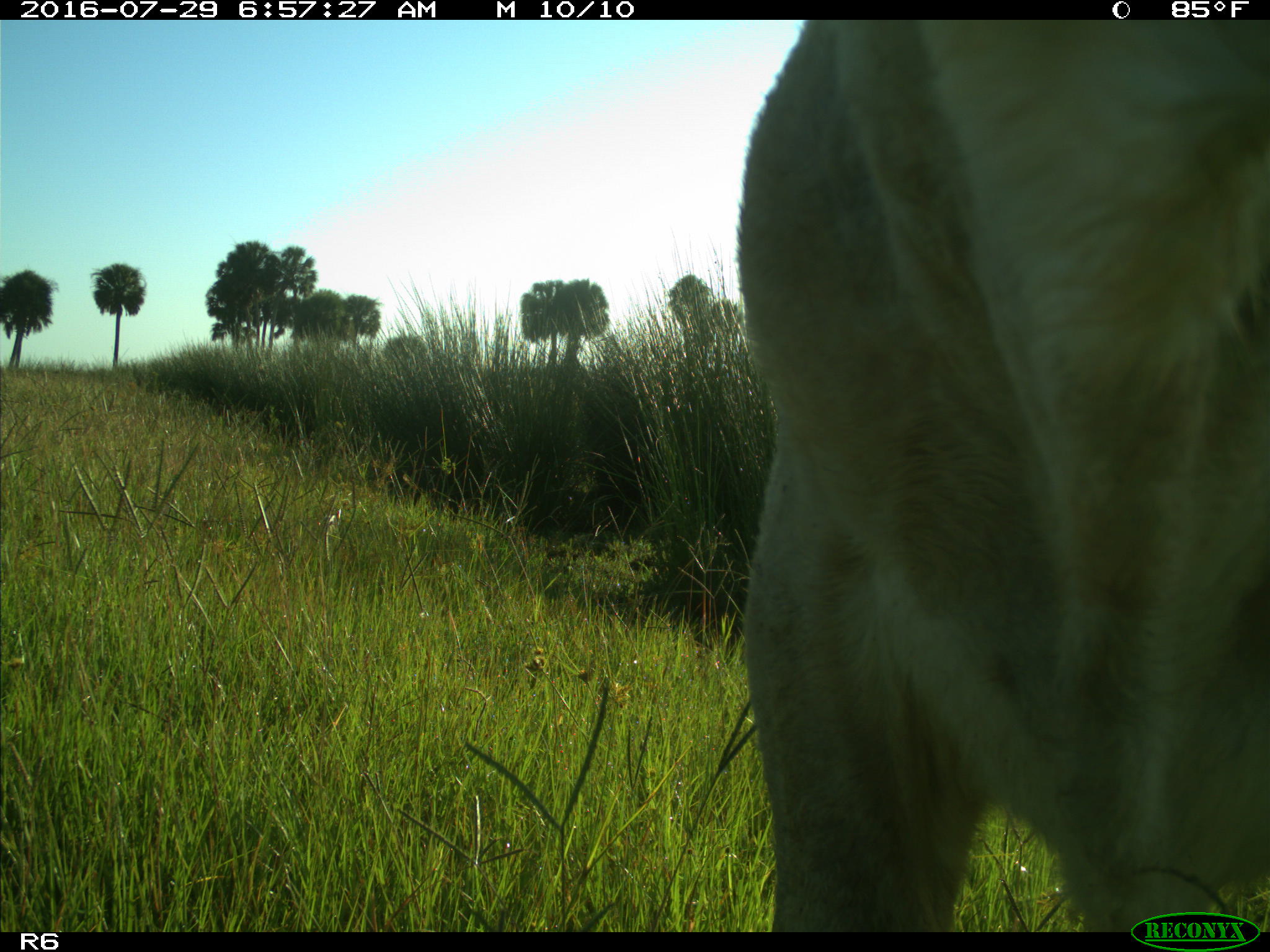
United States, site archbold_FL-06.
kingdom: Animalia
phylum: Chordata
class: Mammalia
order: Artiodactyla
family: Bovidae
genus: Bos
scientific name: Bos taurus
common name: domestic cow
Bos taurus (domestic cow).